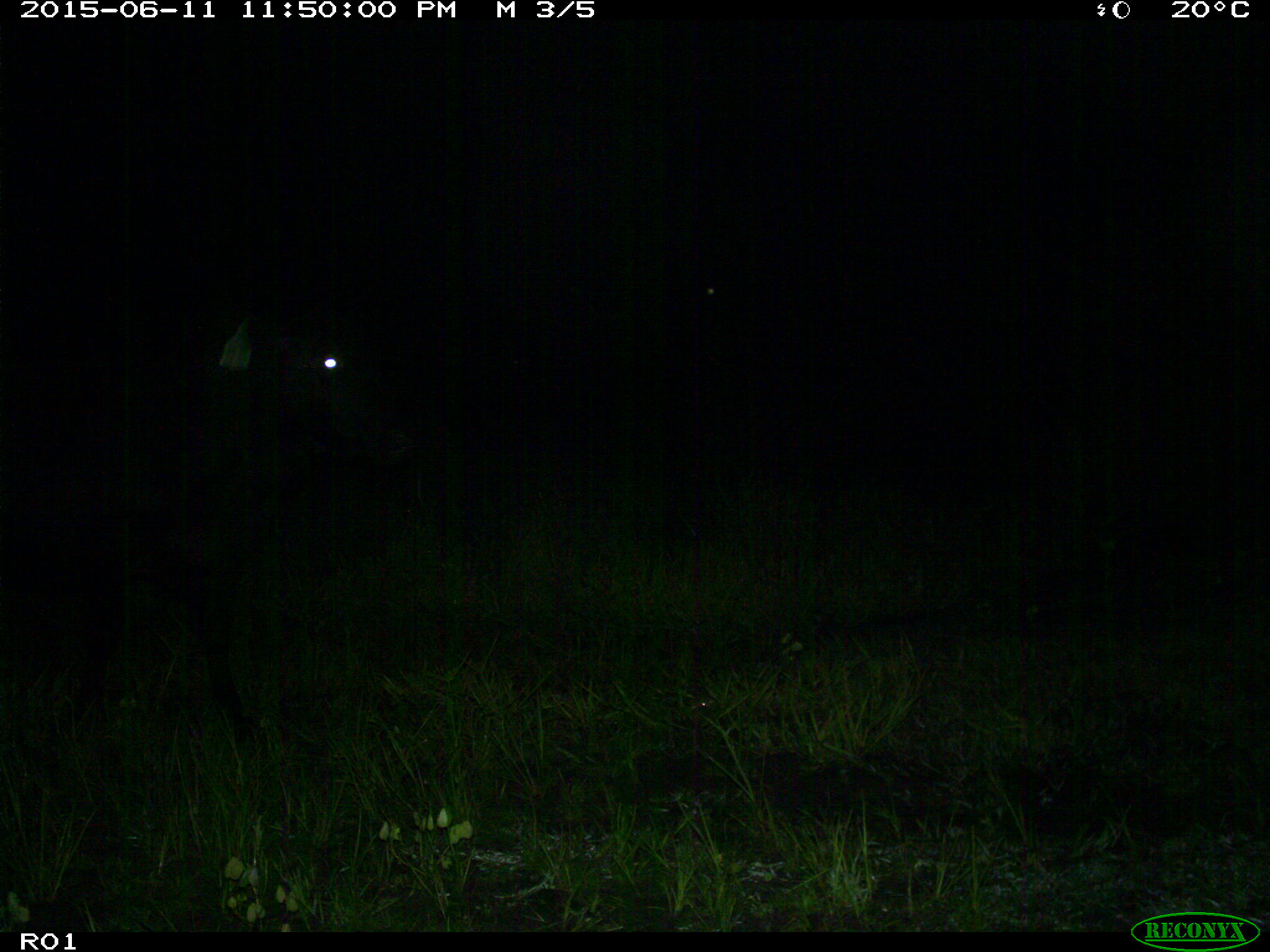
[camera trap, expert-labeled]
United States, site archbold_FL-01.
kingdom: Animalia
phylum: Chordata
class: Mammalia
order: Artiodactyla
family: Bovidae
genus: Bos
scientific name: Bos taurus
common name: domestic cow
Bos taurus (domestic cow).